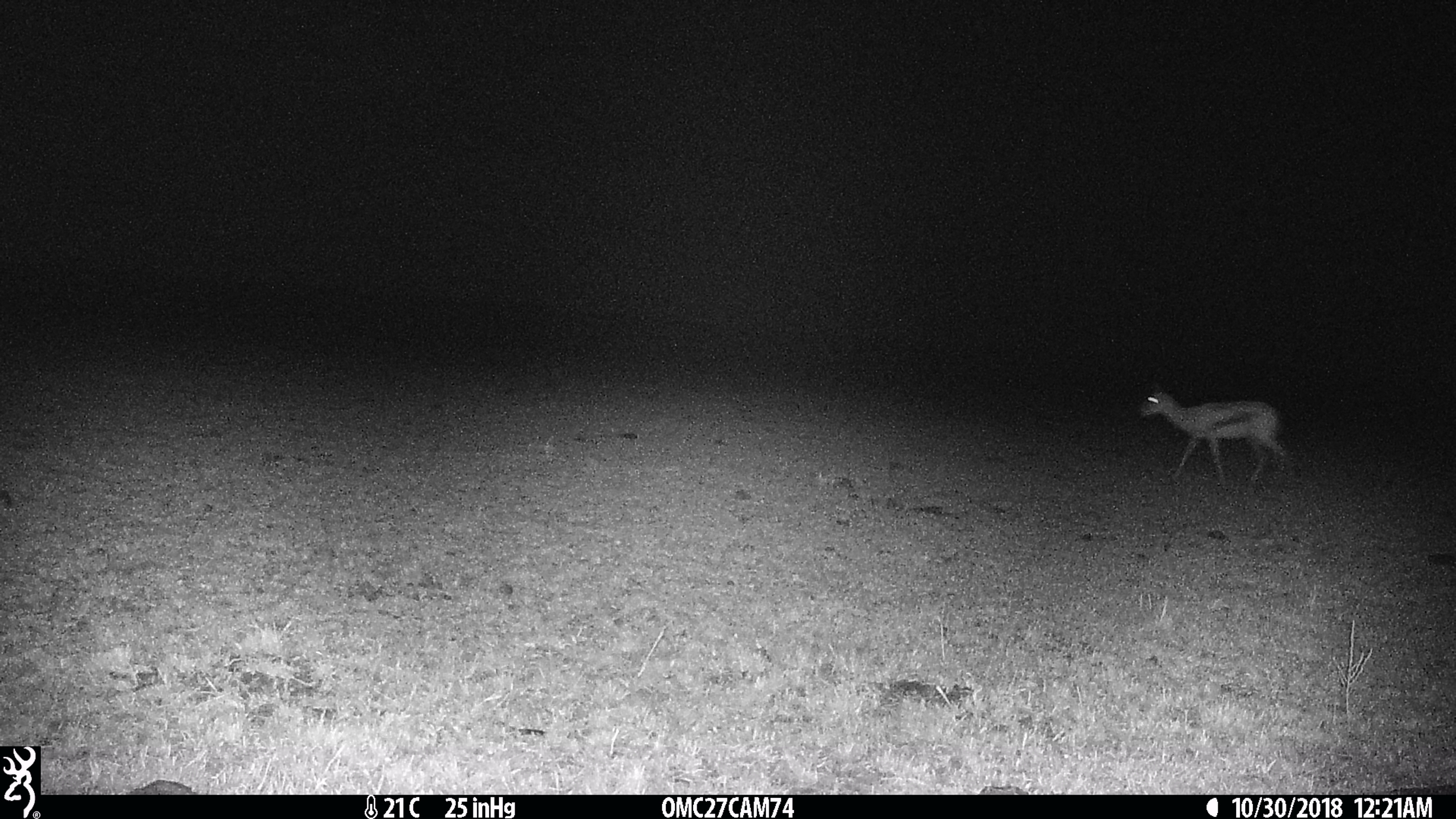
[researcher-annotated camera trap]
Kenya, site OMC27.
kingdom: Animalia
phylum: Chordata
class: Mammalia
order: Artiodactyla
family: Bovidae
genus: Eudorcas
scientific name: Eudorcas thomsonii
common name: thomon's gazelle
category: gazelle thomsons